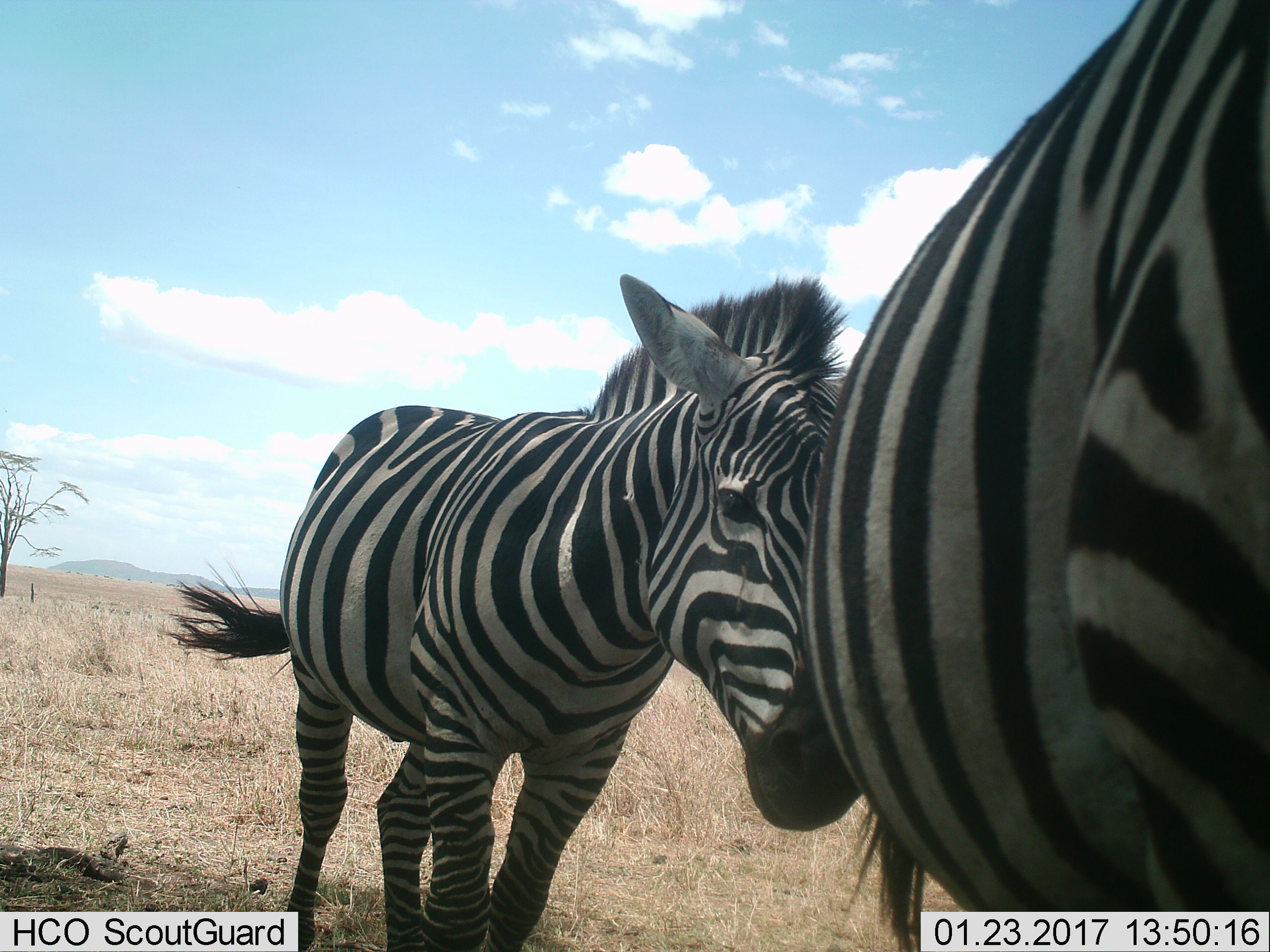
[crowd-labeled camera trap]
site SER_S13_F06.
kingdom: Animalia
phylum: Chordata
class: Mammalia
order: Perissodactyla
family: Equidae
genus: Equus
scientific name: Equus quagga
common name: plains zebra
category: zebraplains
Zebraplains (plains zebra) (Equus quagga), count 2. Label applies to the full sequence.